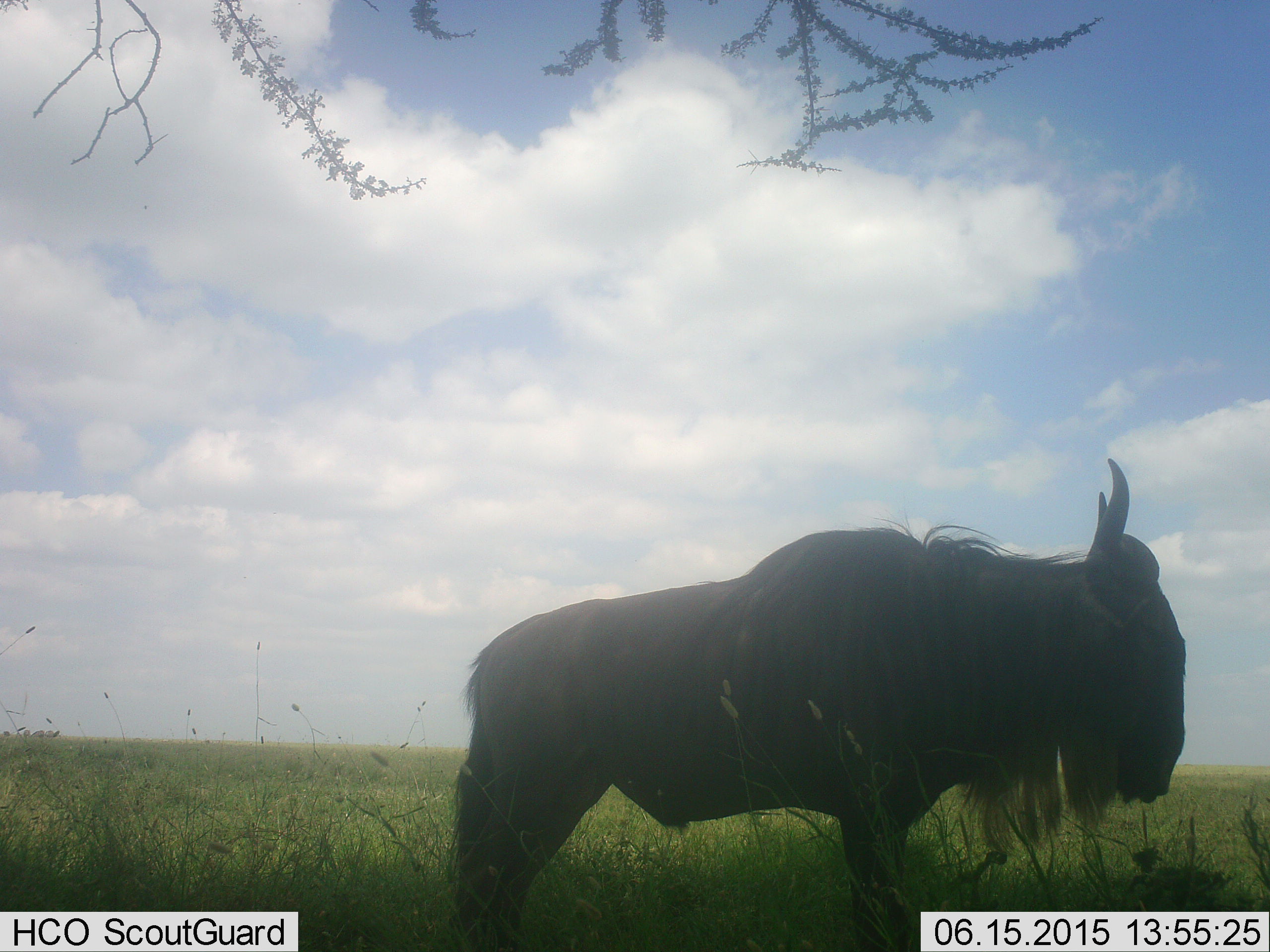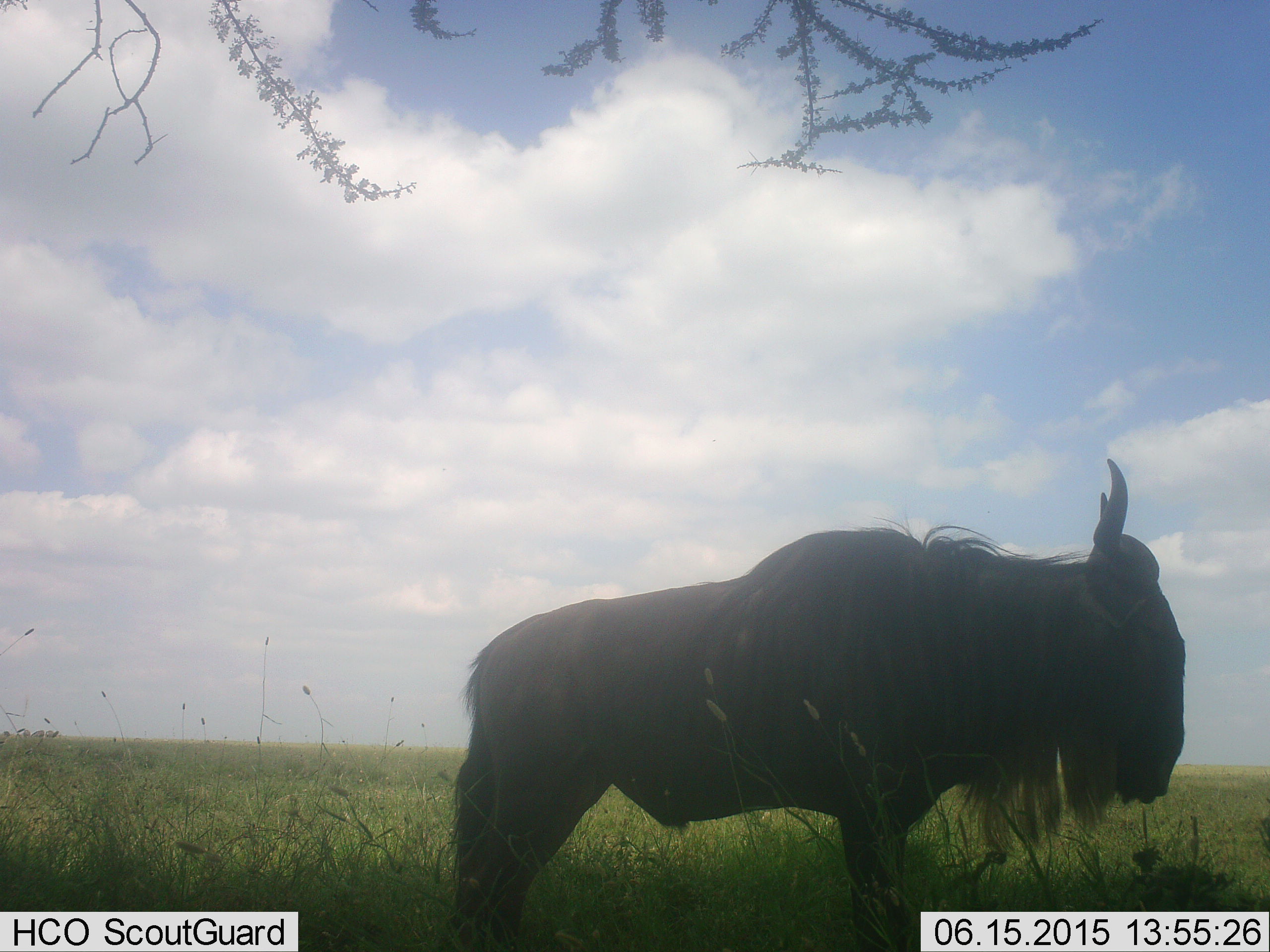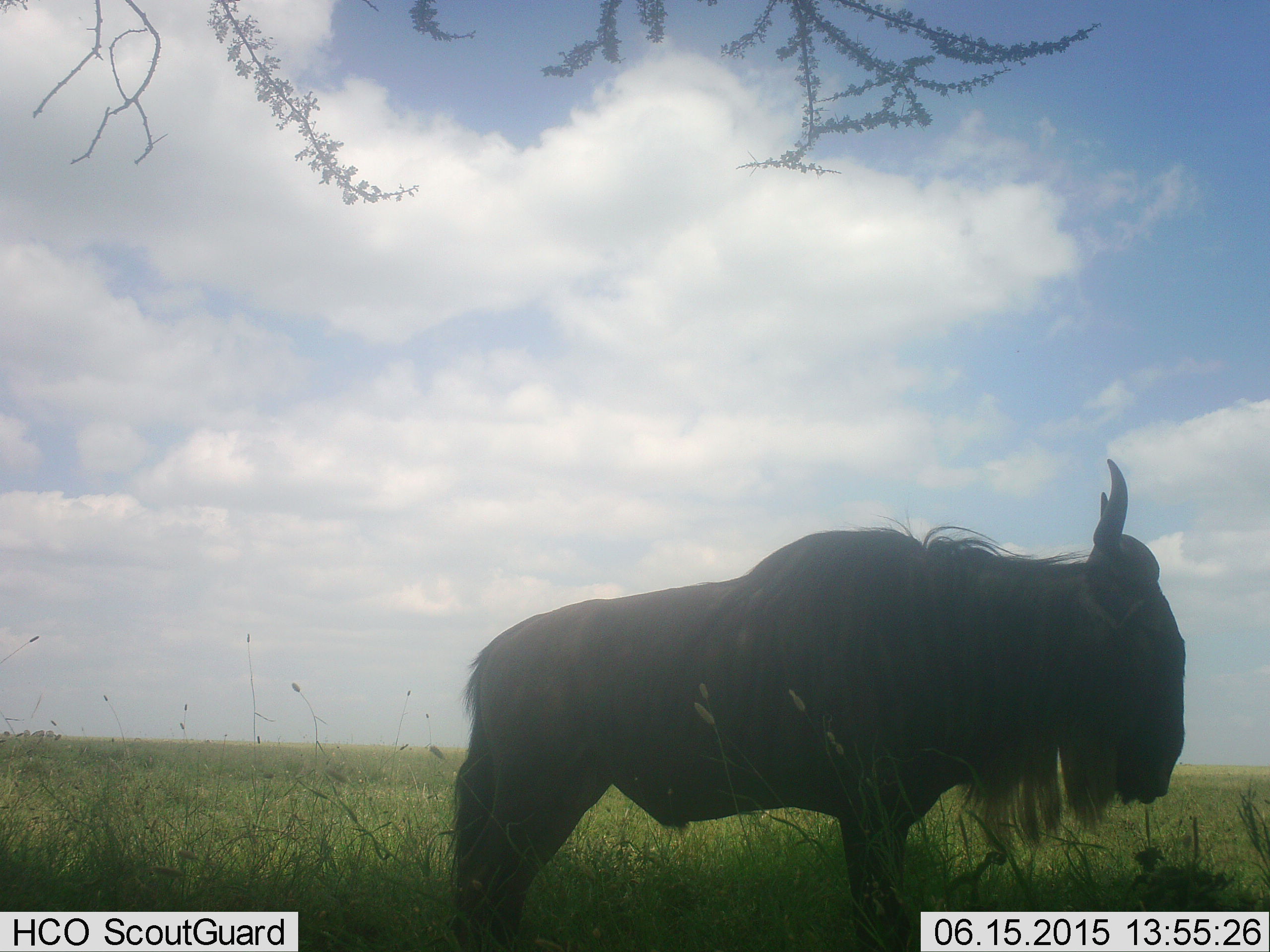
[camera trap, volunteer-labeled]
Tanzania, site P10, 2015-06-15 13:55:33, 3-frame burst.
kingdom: Animalia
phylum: Chordata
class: Mammalia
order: Artiodactyla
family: Bovidae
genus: Connochaetes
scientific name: Connochaetes taurinus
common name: blue wildebeest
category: wildebeest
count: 1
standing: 100%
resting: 10%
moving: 0%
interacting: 0%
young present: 0%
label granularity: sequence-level